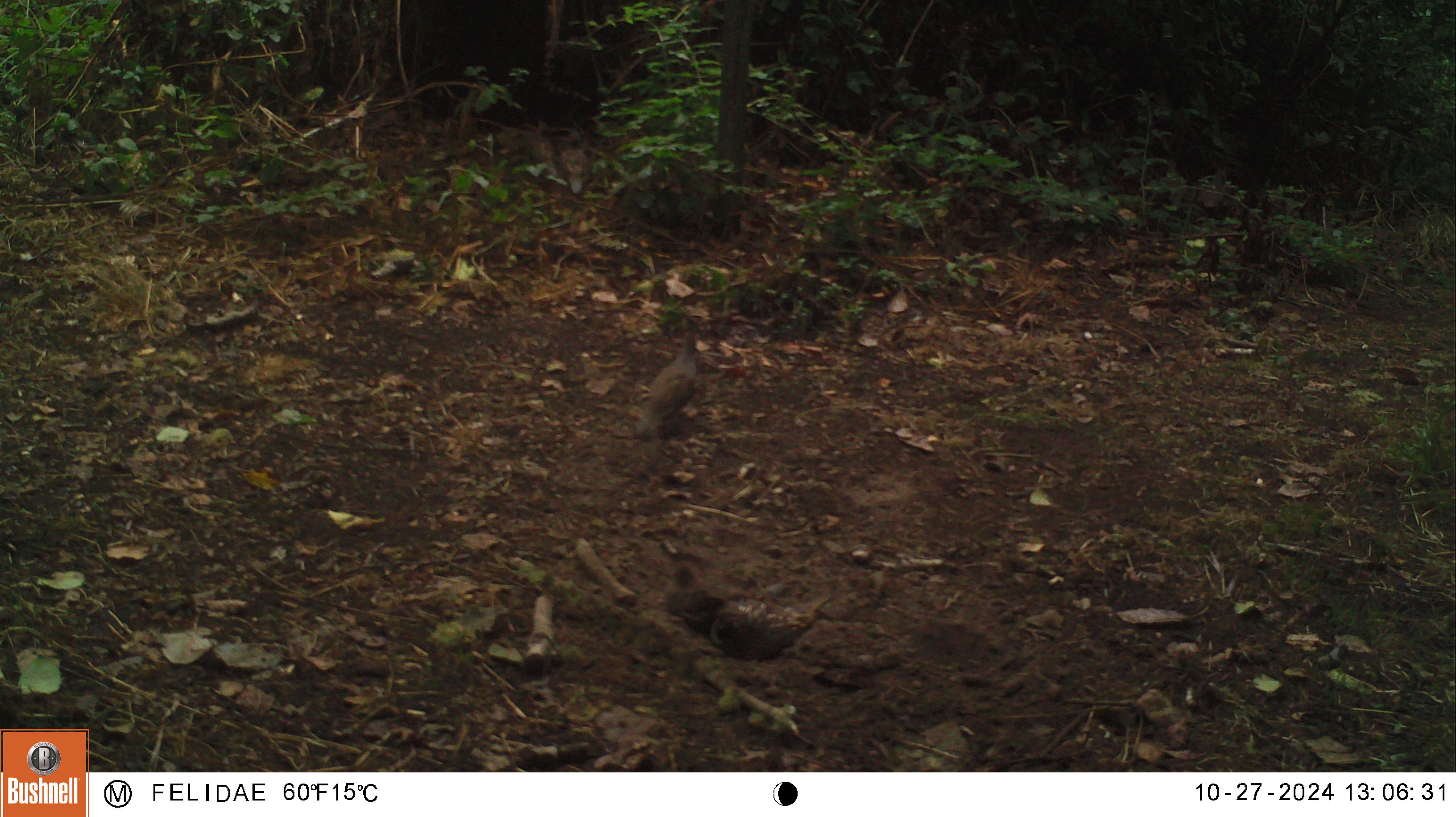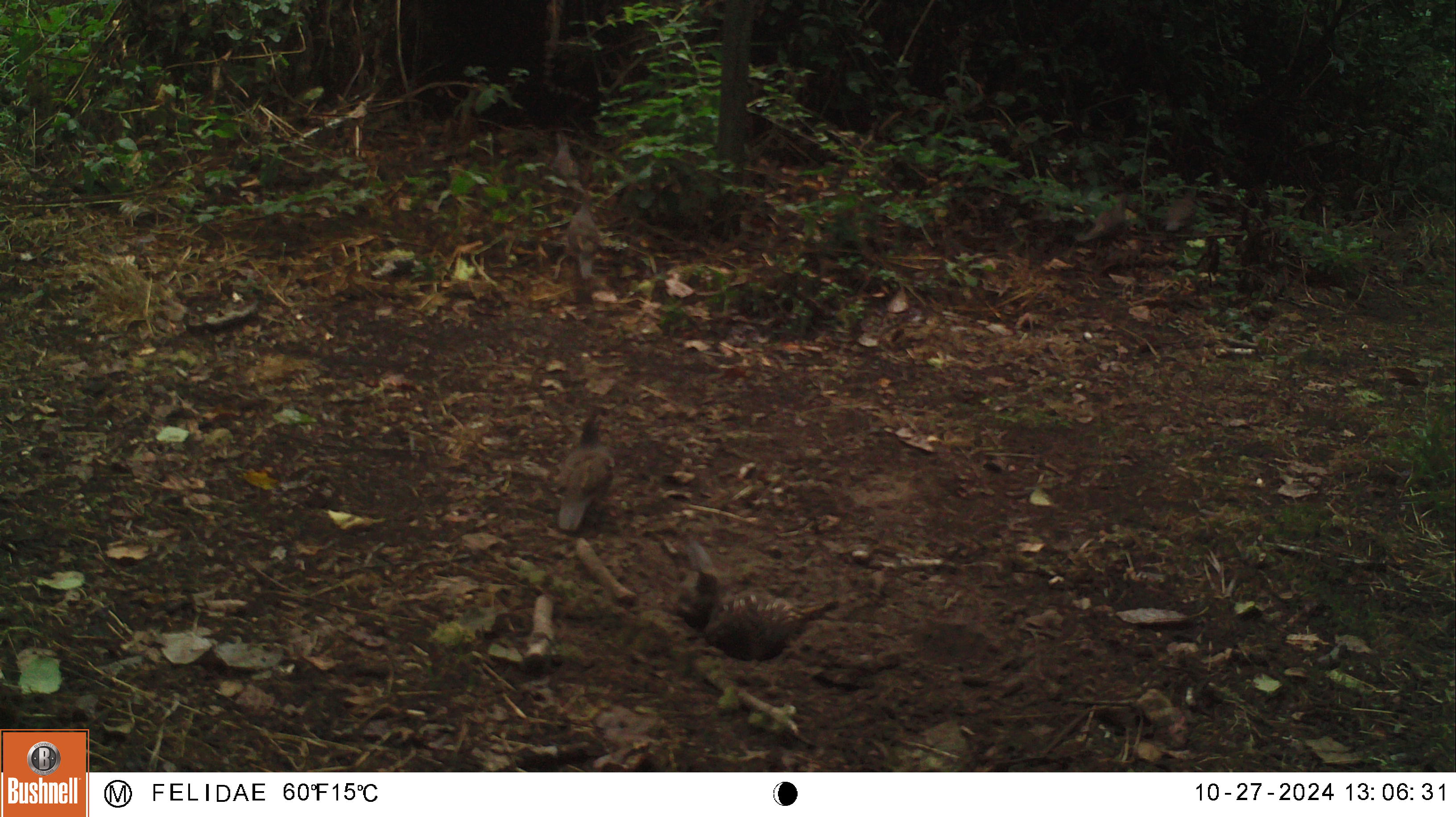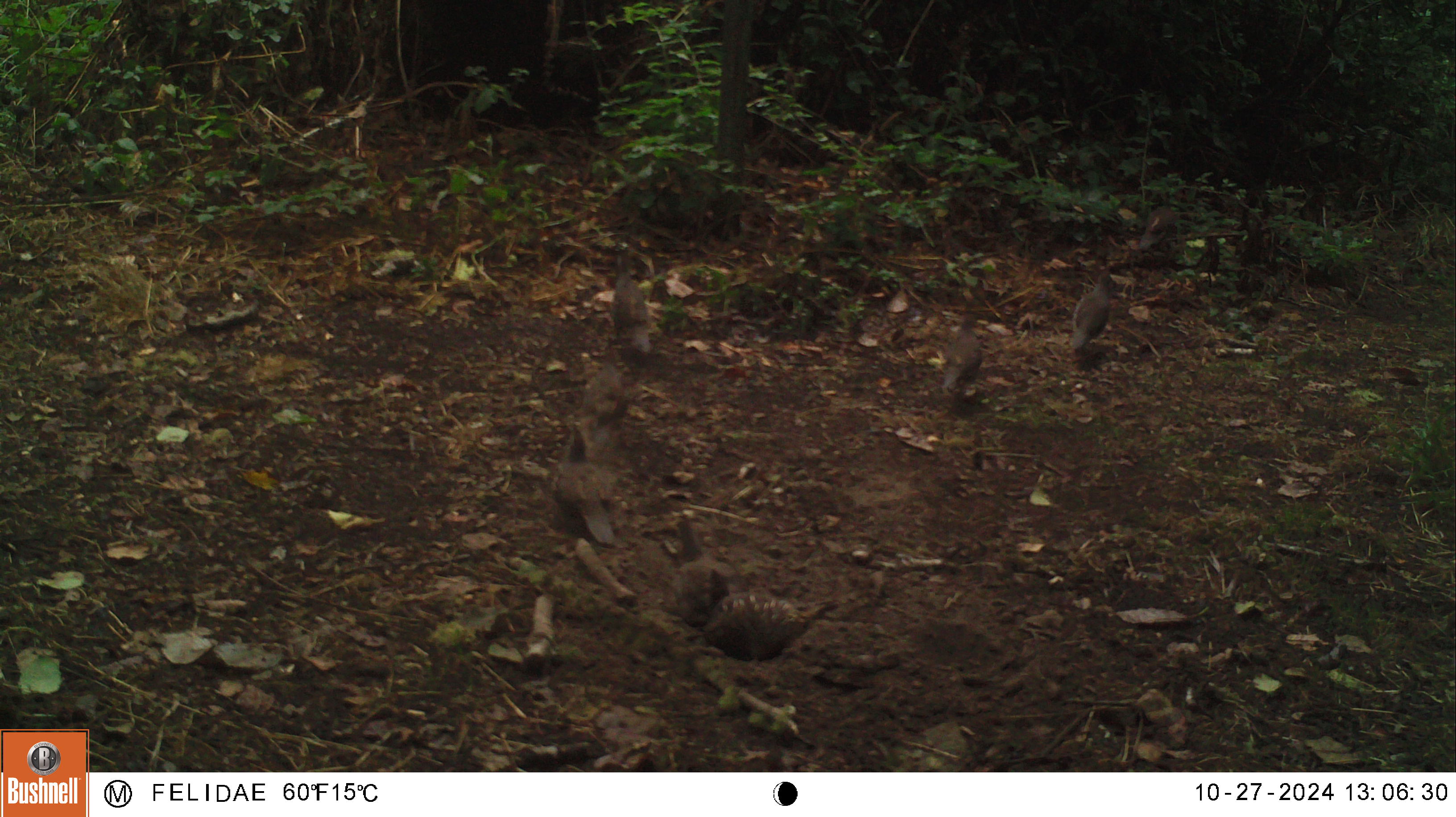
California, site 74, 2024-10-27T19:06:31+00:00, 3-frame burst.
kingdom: Animalia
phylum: Chordata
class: Aves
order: Galliformes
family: Odontophoridae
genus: Callipepla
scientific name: Callipepla californica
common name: california quail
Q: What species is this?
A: California quail (Callipepla californica).